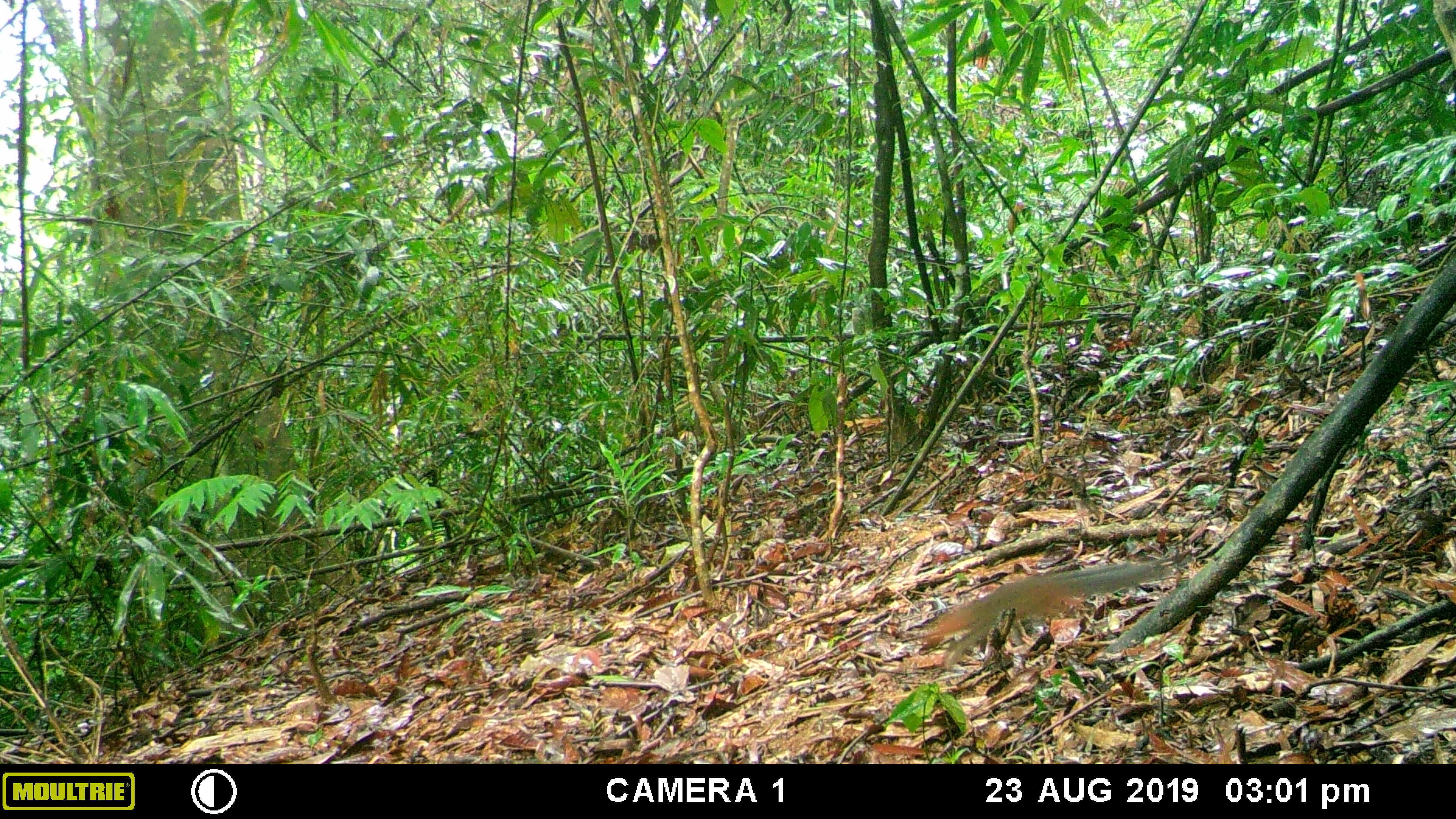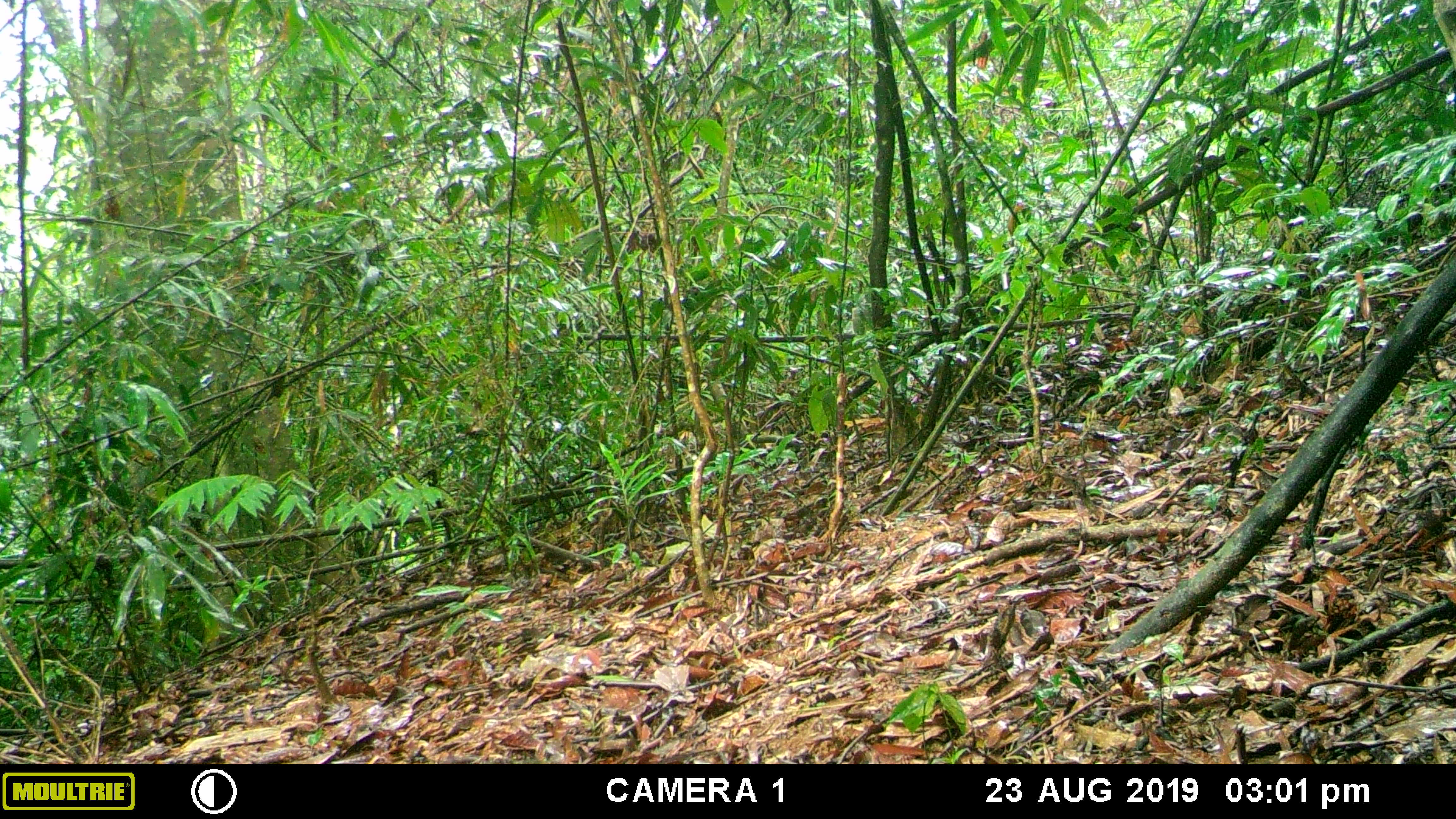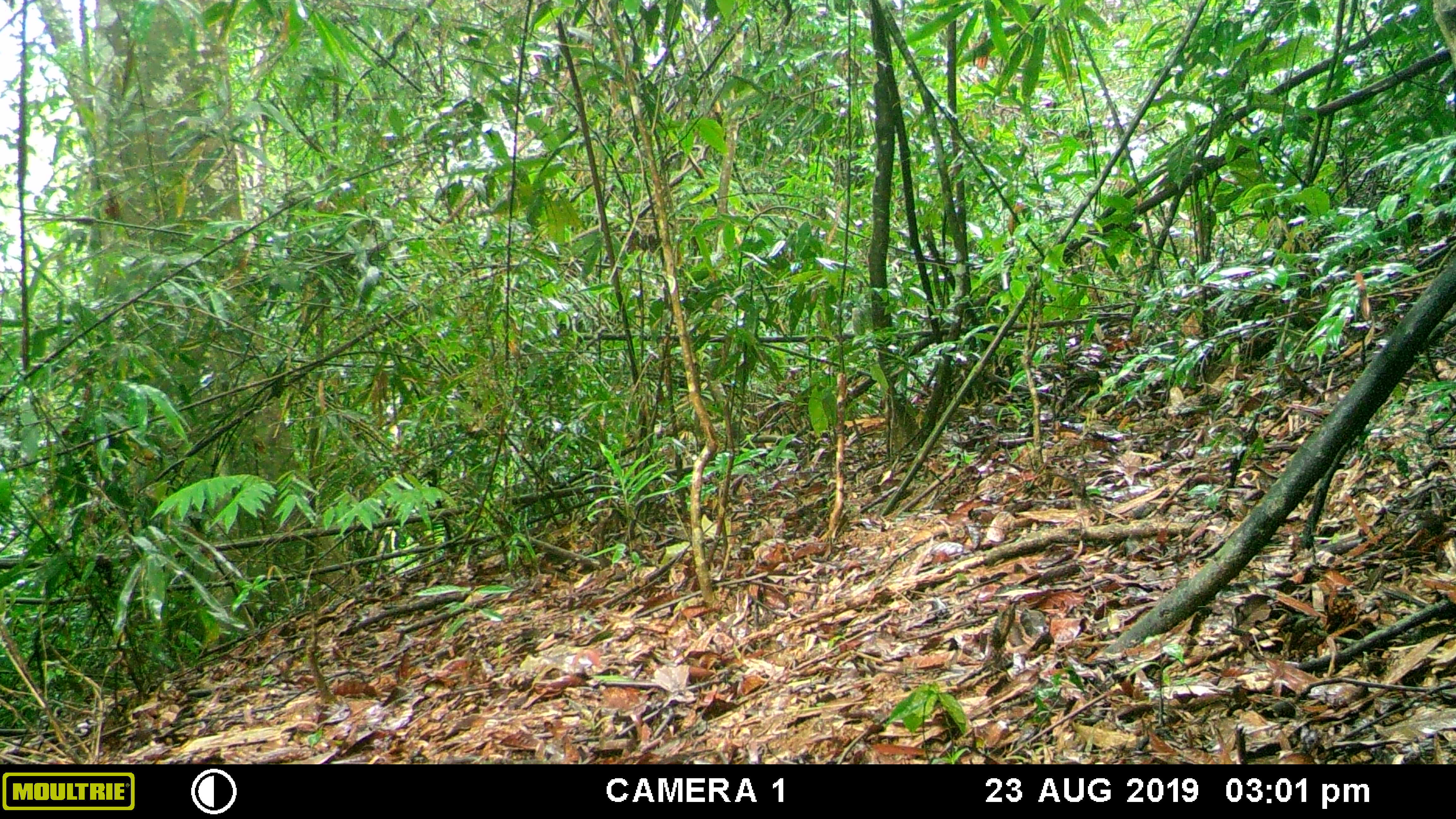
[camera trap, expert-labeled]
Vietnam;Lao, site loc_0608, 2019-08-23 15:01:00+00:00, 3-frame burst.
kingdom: Animalia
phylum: Chordata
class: Mammalia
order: Rodentia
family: Sciuridae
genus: Dremomys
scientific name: Dremomys rufigenis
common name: red-cheeked squirrel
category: red cheeked squirrel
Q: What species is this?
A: Red cheeked squirrel (red-cheeked squirrel) (Dremomys rufigenis).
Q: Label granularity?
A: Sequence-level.